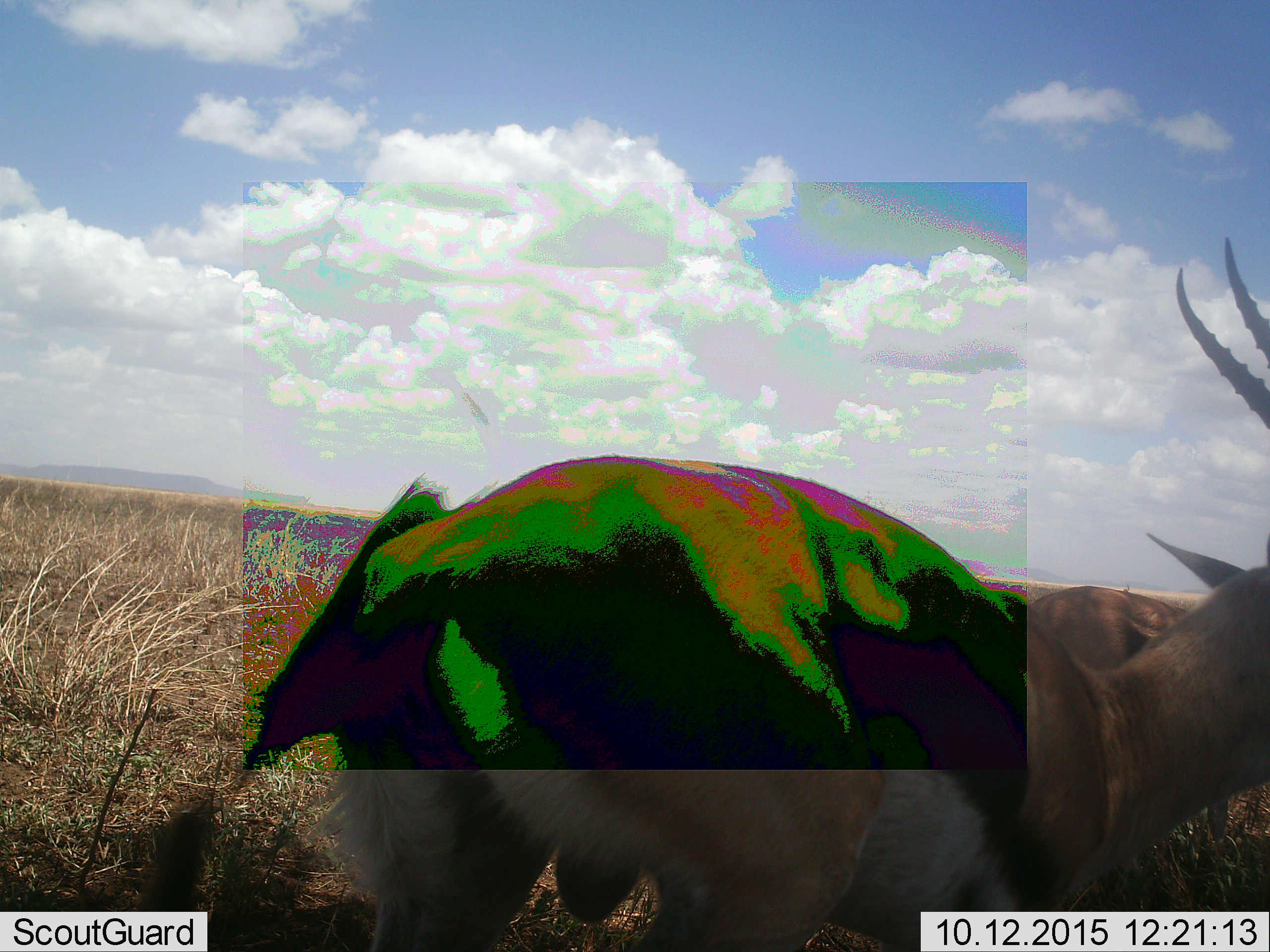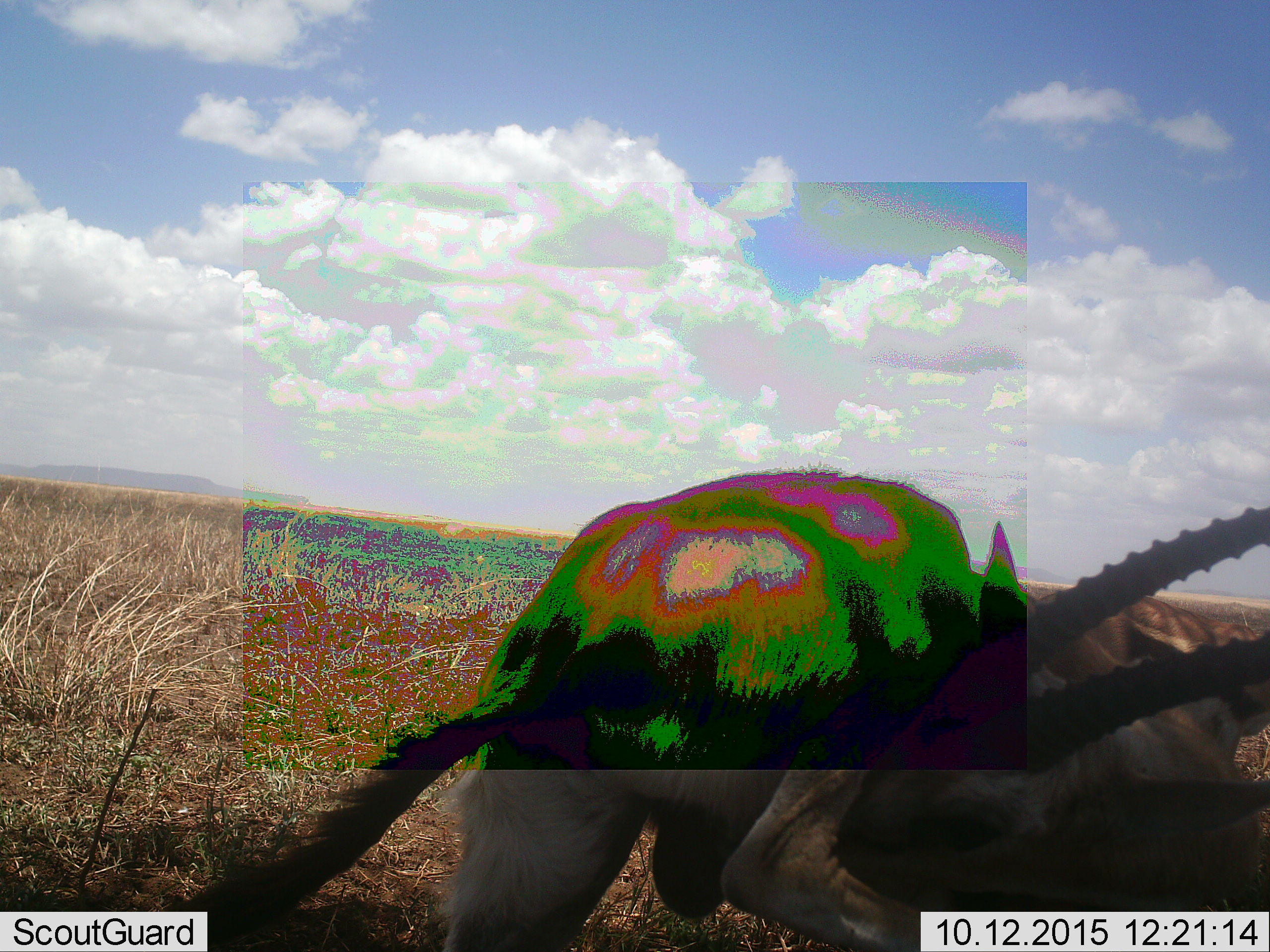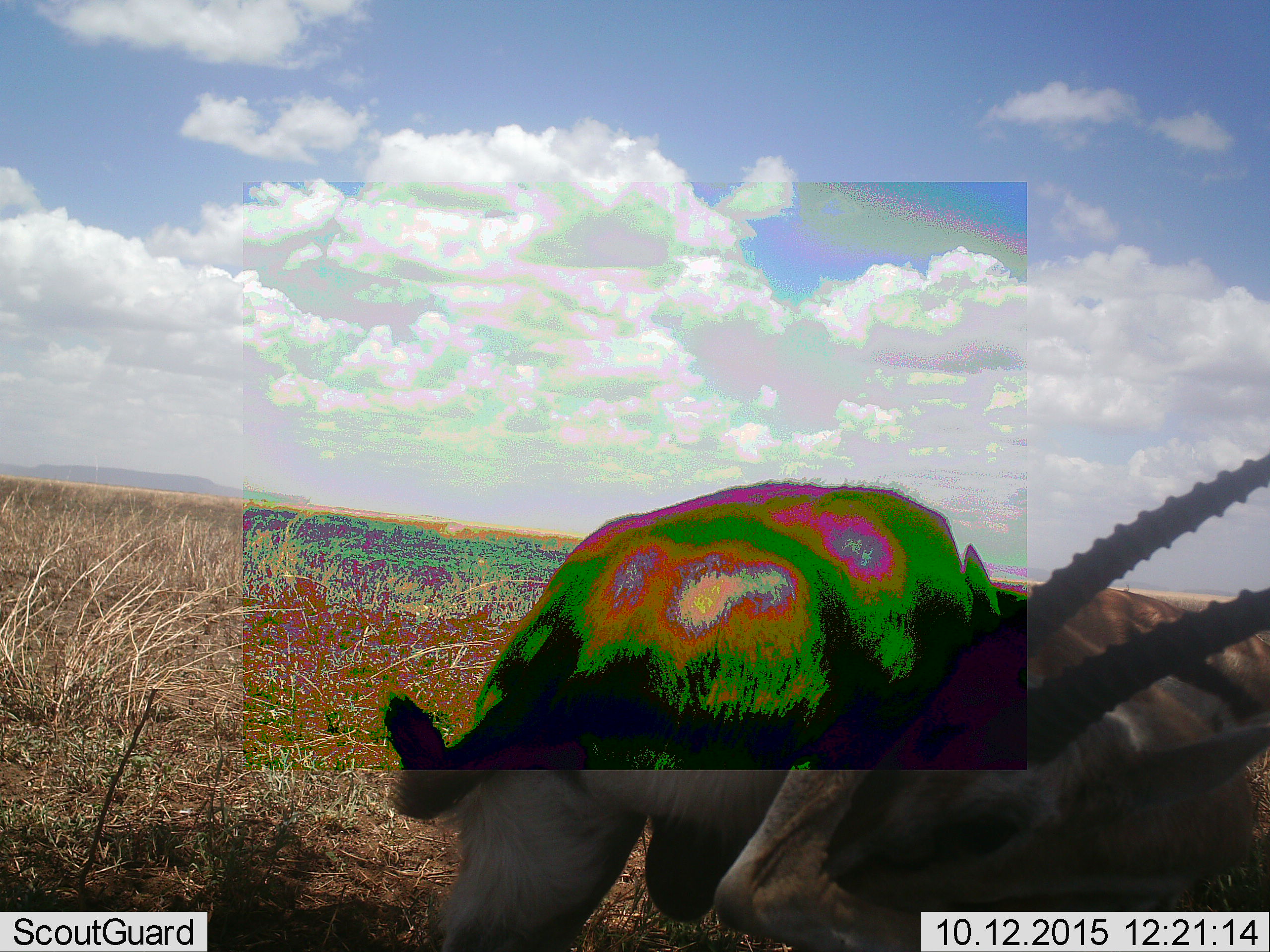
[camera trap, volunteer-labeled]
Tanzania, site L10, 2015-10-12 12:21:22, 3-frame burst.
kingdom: Animalia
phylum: Chordata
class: Mammalia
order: Artiodactyla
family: Bovidae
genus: Eudorcas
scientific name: Eudorcas thomsonii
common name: thomson's gazelle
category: gazellethomsons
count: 2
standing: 75%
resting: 12%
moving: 25%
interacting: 0%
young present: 0%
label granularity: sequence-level